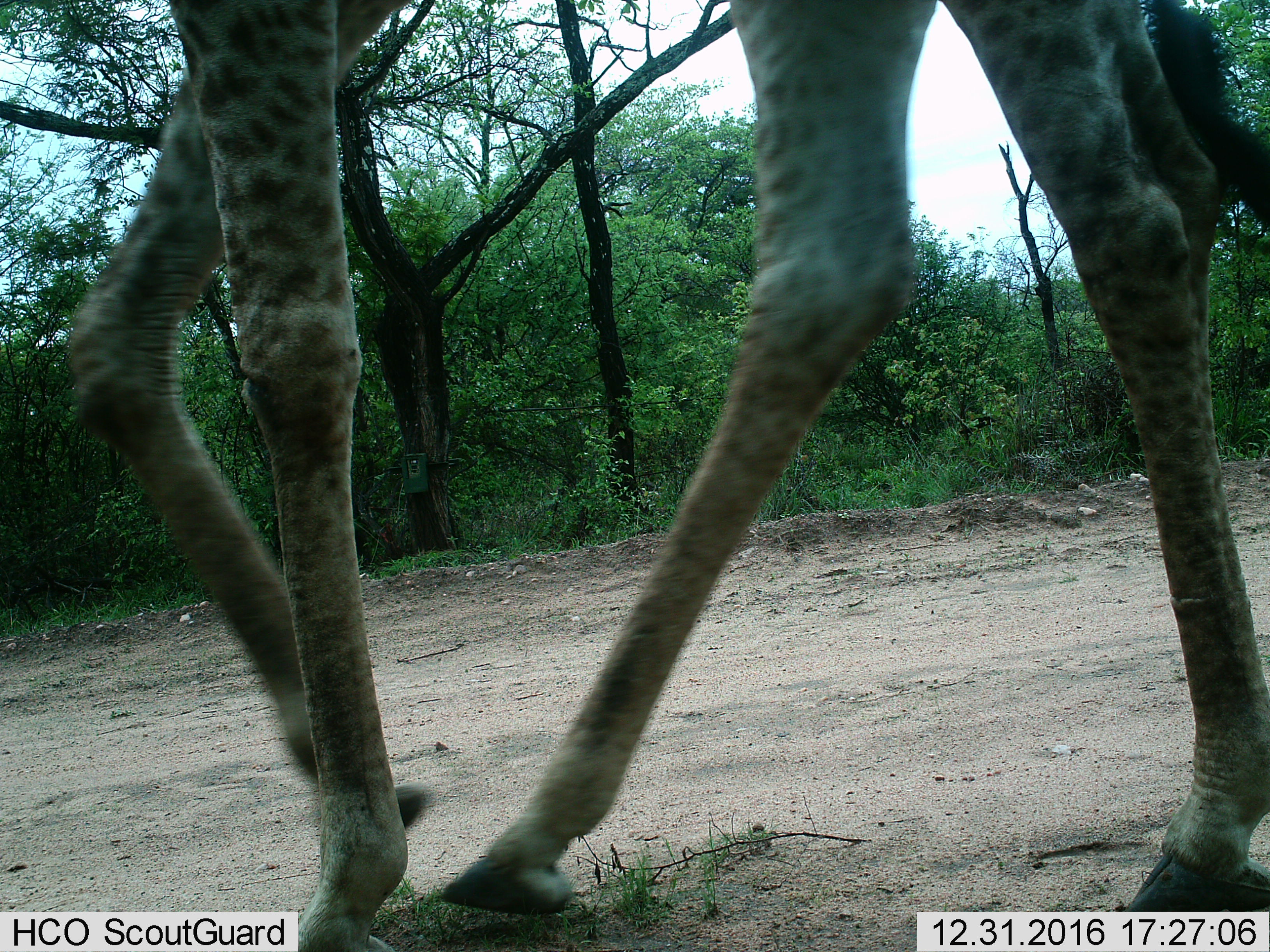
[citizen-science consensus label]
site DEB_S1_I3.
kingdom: Animalia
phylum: Chordata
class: Mammalia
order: Artiodactyla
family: Giraffidae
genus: Giraffa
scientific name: Giraffa camelopardalis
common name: giraffe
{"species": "giraffe (Giraffa camelopardalis)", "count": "1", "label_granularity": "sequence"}